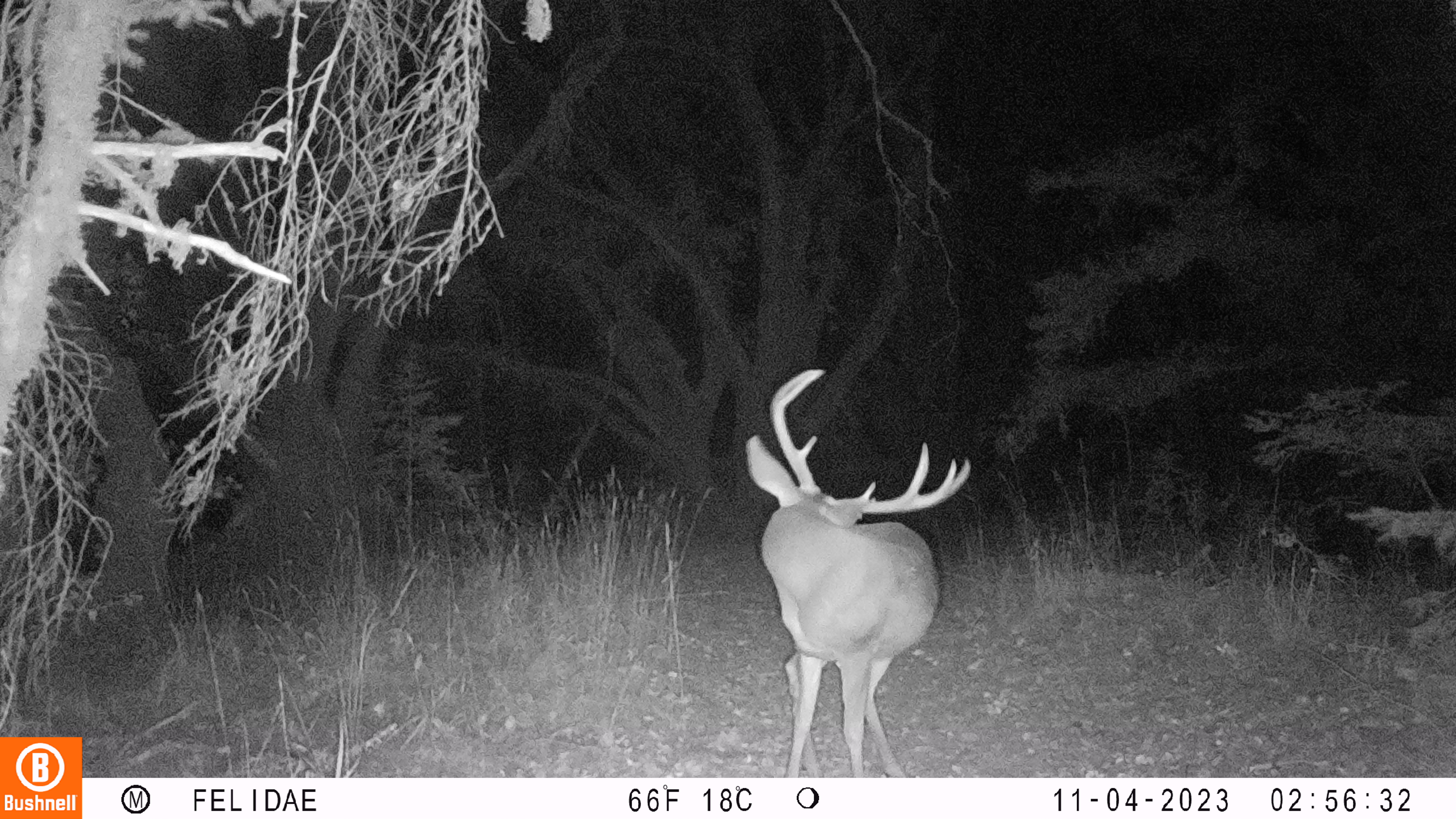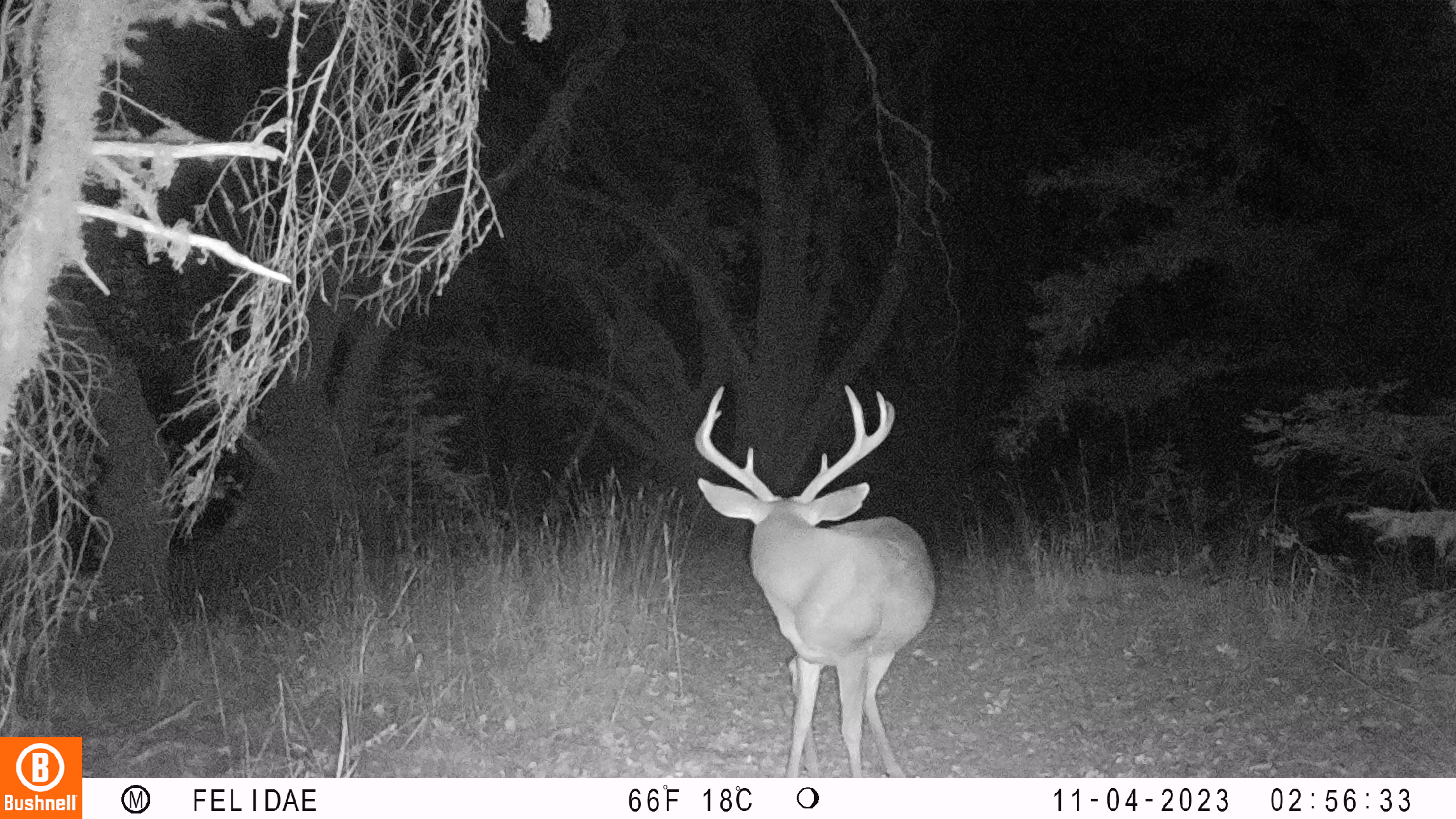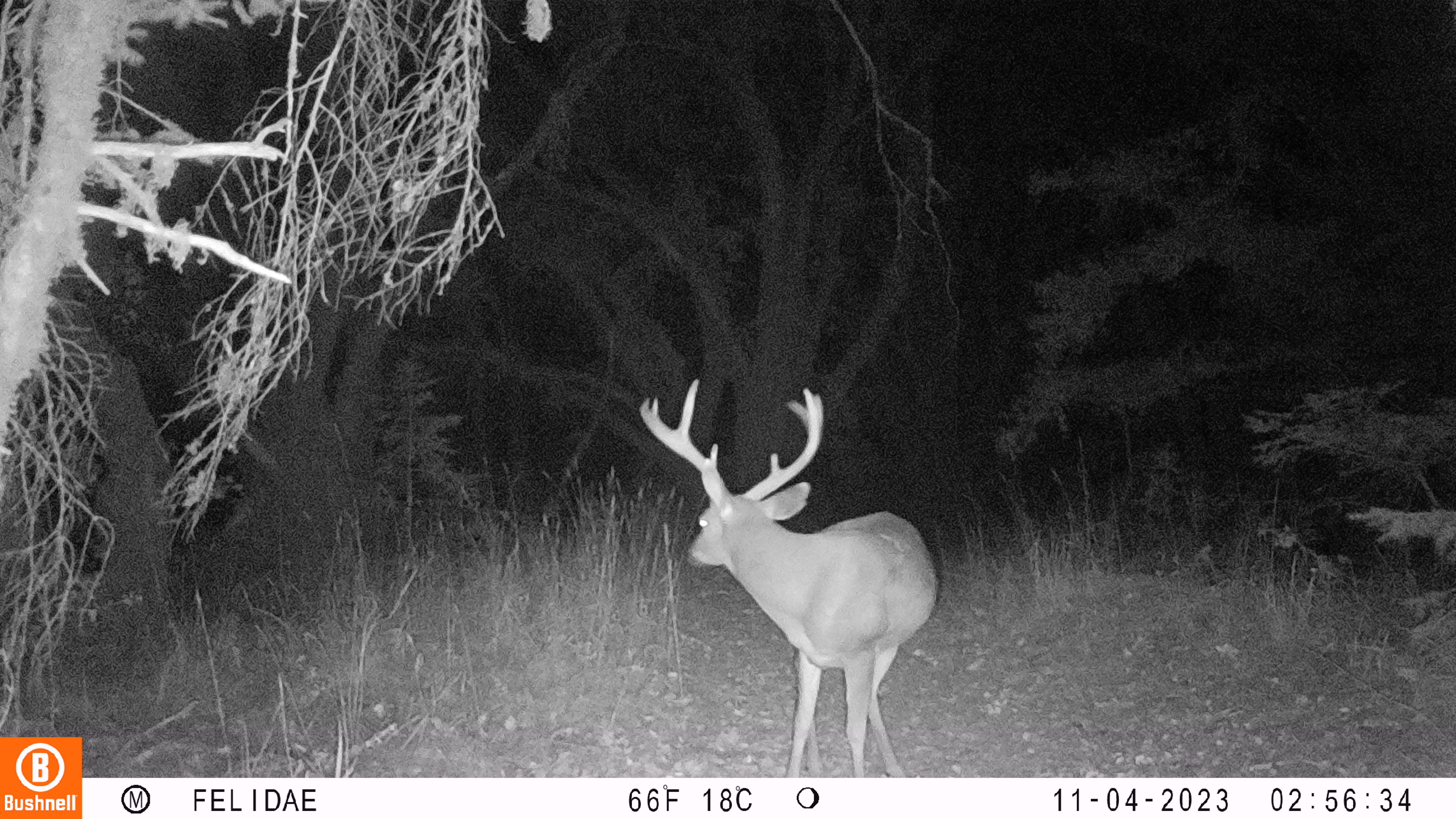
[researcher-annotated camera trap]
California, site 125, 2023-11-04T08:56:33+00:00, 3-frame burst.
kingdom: Animalia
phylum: Chordata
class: Mammalia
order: Artiodactyla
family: Cervidae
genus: Odocoileus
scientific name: Odocoileus hemionus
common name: mule deer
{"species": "mule deer (Odocoileus hemionus)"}